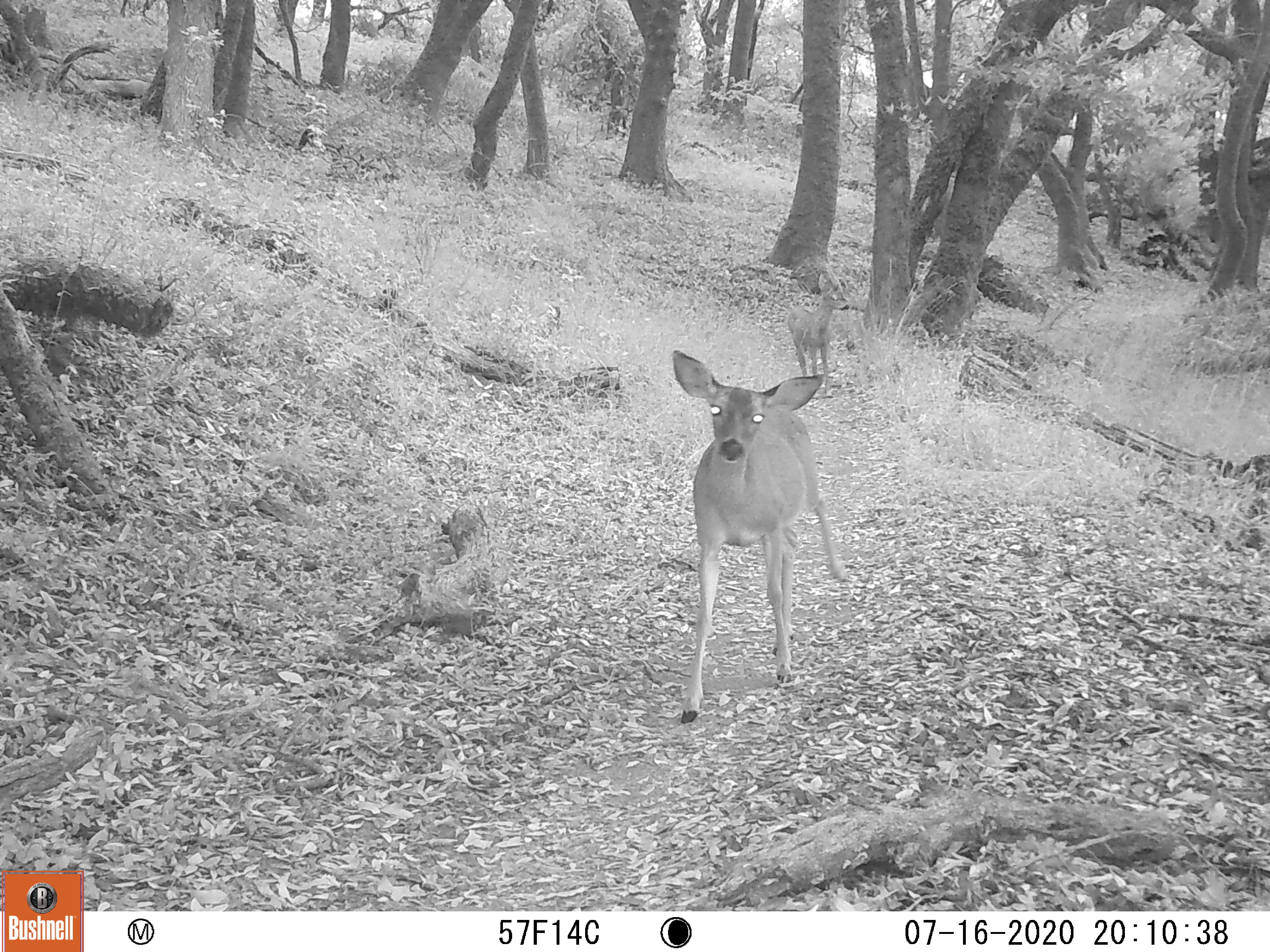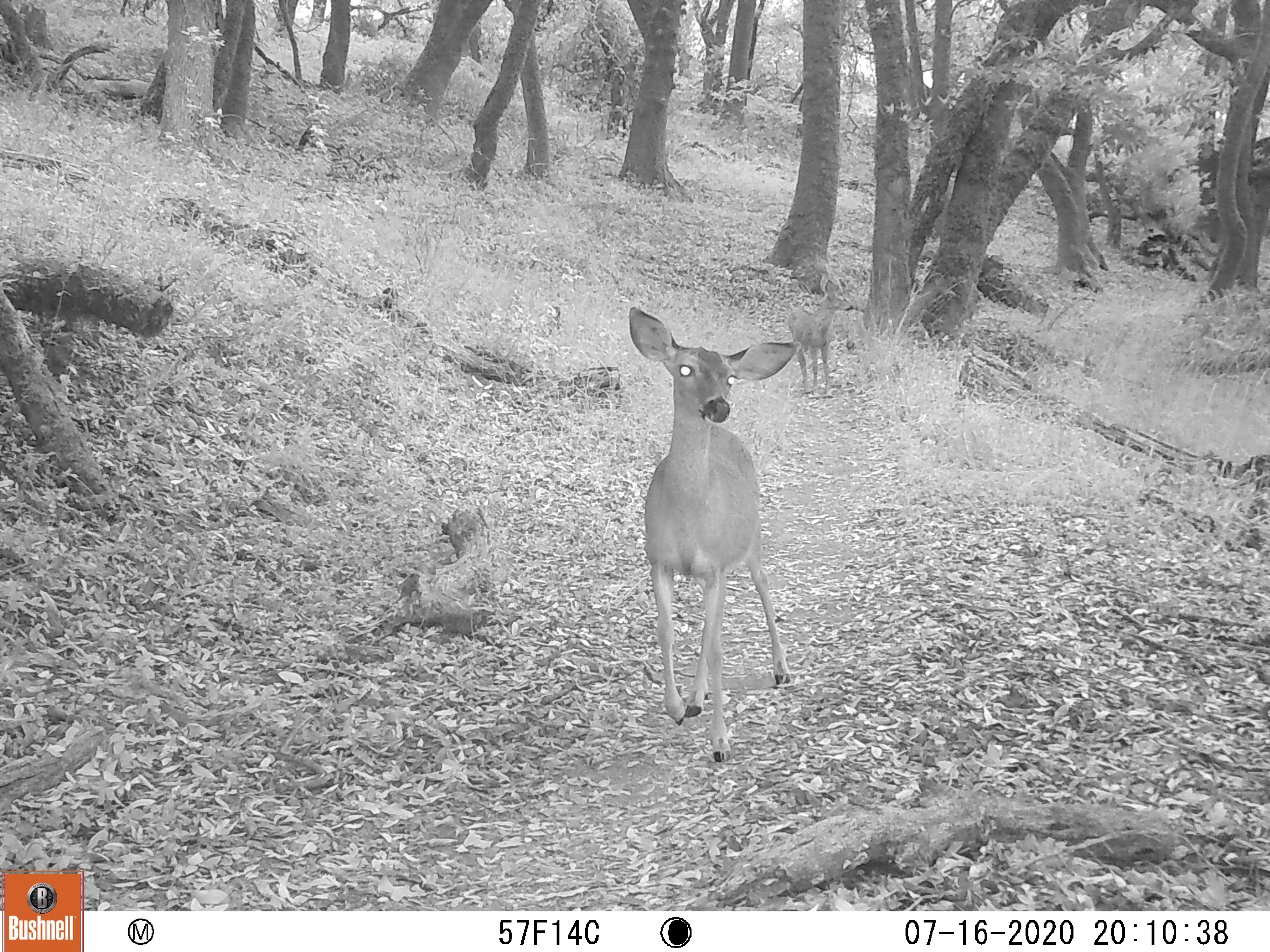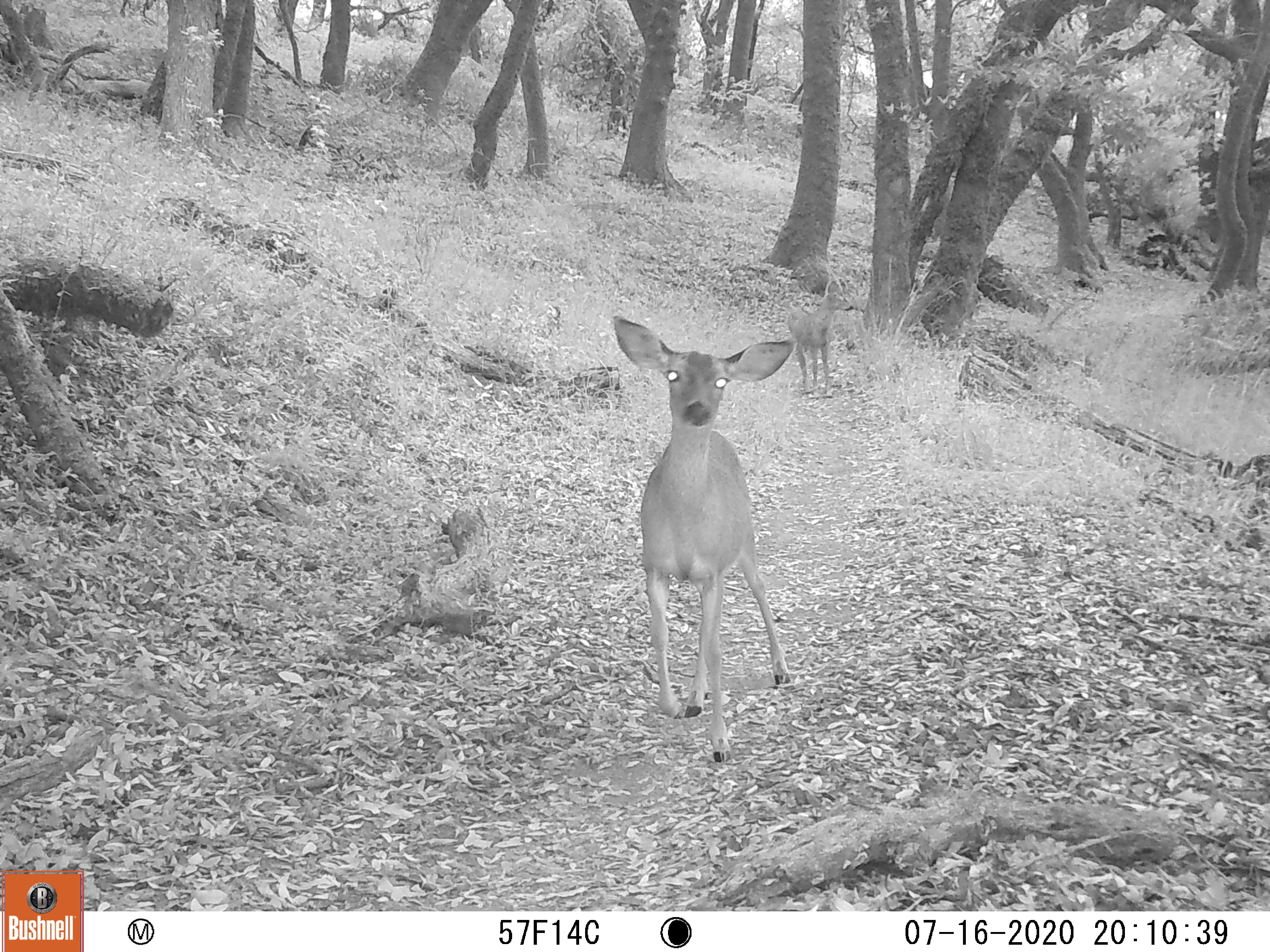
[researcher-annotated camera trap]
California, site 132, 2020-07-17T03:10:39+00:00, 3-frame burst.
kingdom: Animalia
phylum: Chordata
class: Mammalia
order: Artiodactyla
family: Cervidae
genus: Odocoileus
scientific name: Odocoileus hemionus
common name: mule deer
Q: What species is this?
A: Mule deer (Odocoileus hemionus).